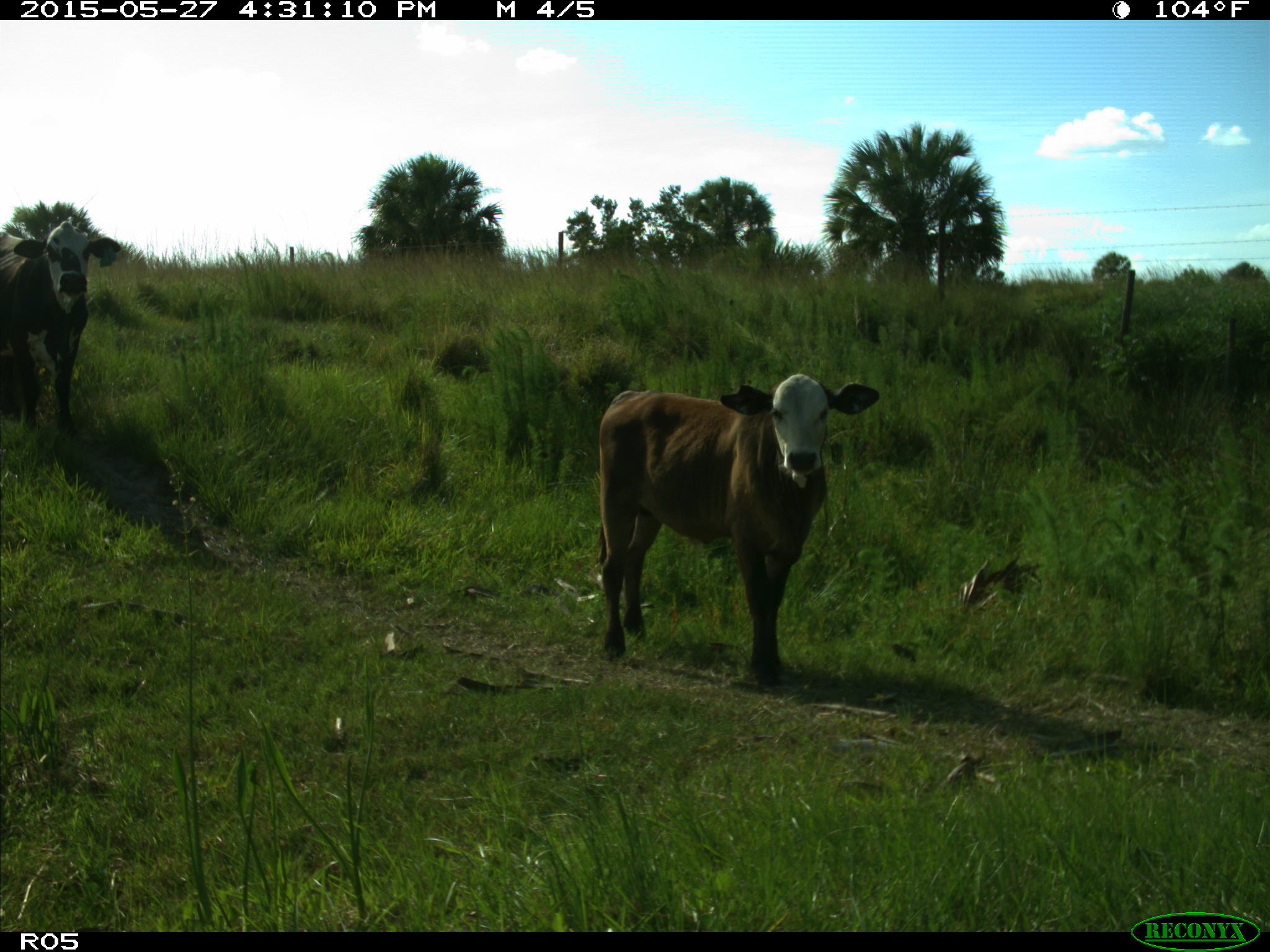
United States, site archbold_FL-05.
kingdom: Animalia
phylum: Chordata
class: Mammalia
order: Artiodactyla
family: Bovidae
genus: Bos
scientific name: Bos taurus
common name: domestic cow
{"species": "Bos taurus (domestic cow)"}